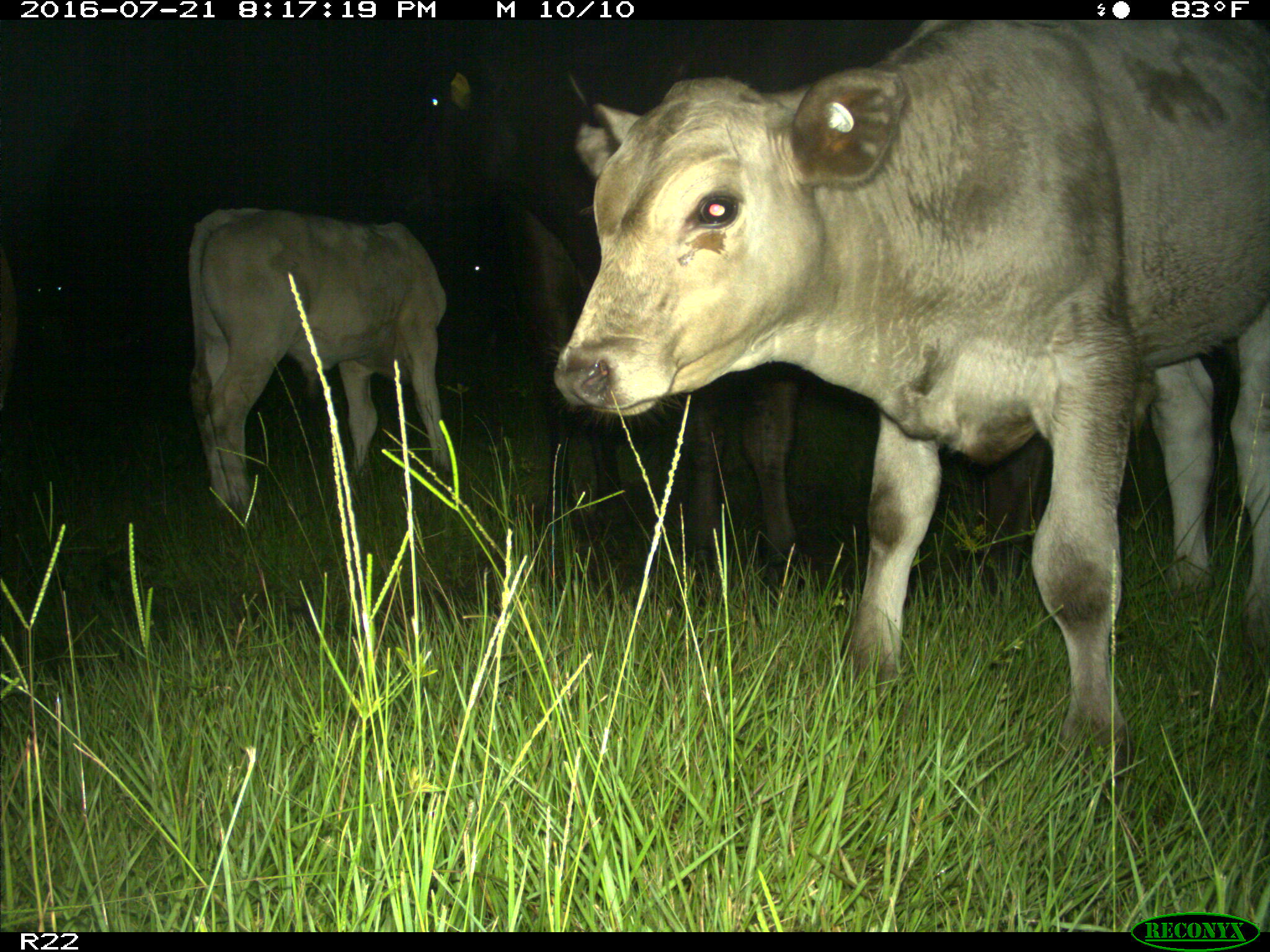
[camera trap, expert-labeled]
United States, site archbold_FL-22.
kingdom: Animalia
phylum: Chordata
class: Mammalia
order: Artiodactyla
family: Bovidae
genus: Bos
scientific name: Bos taurus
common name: domestic cow